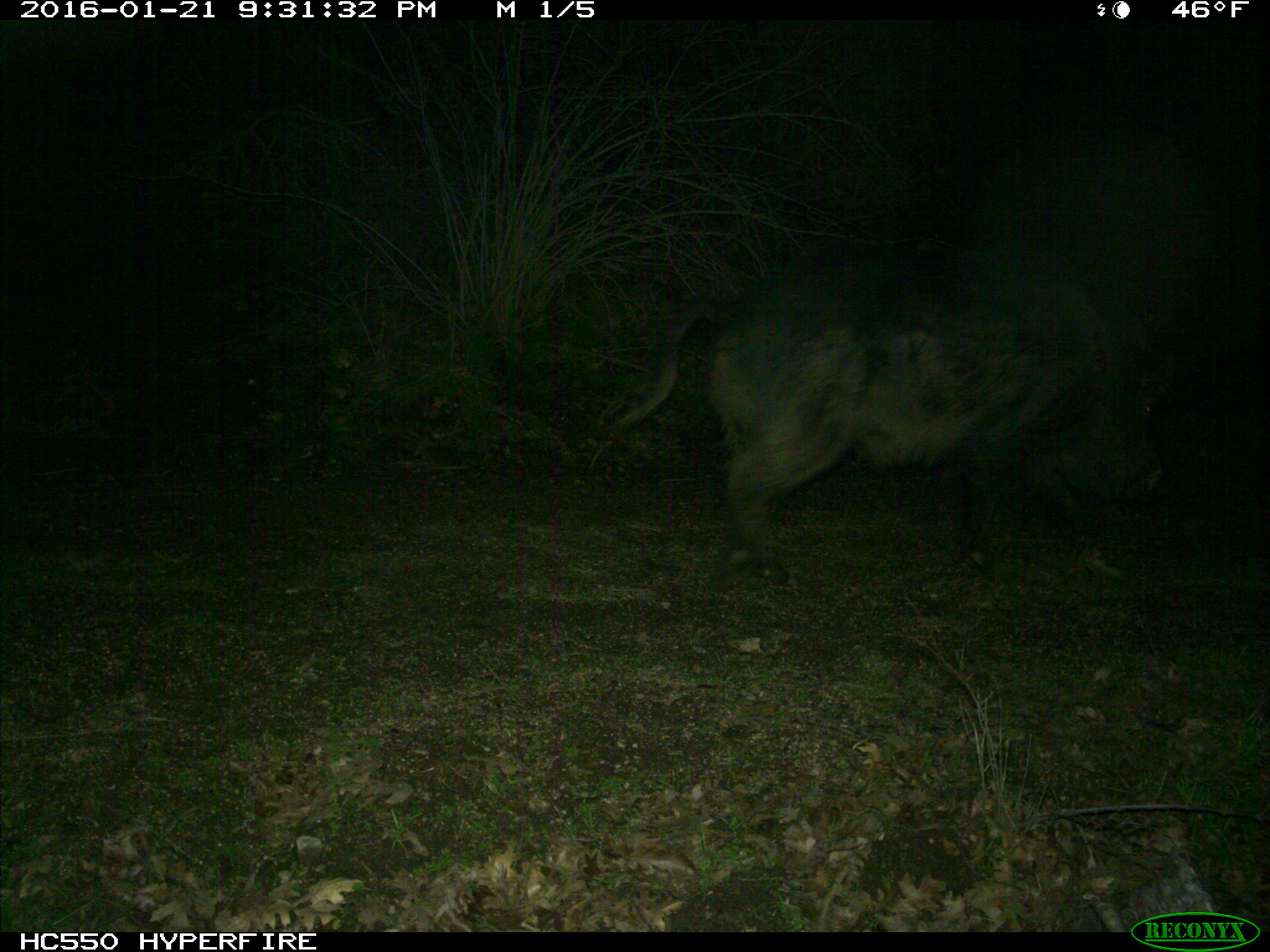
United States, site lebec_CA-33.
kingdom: Animalia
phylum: Chordata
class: Mammalia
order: Artiodactyla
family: Suidae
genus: Sus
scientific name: Sus scrofa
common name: wild boar